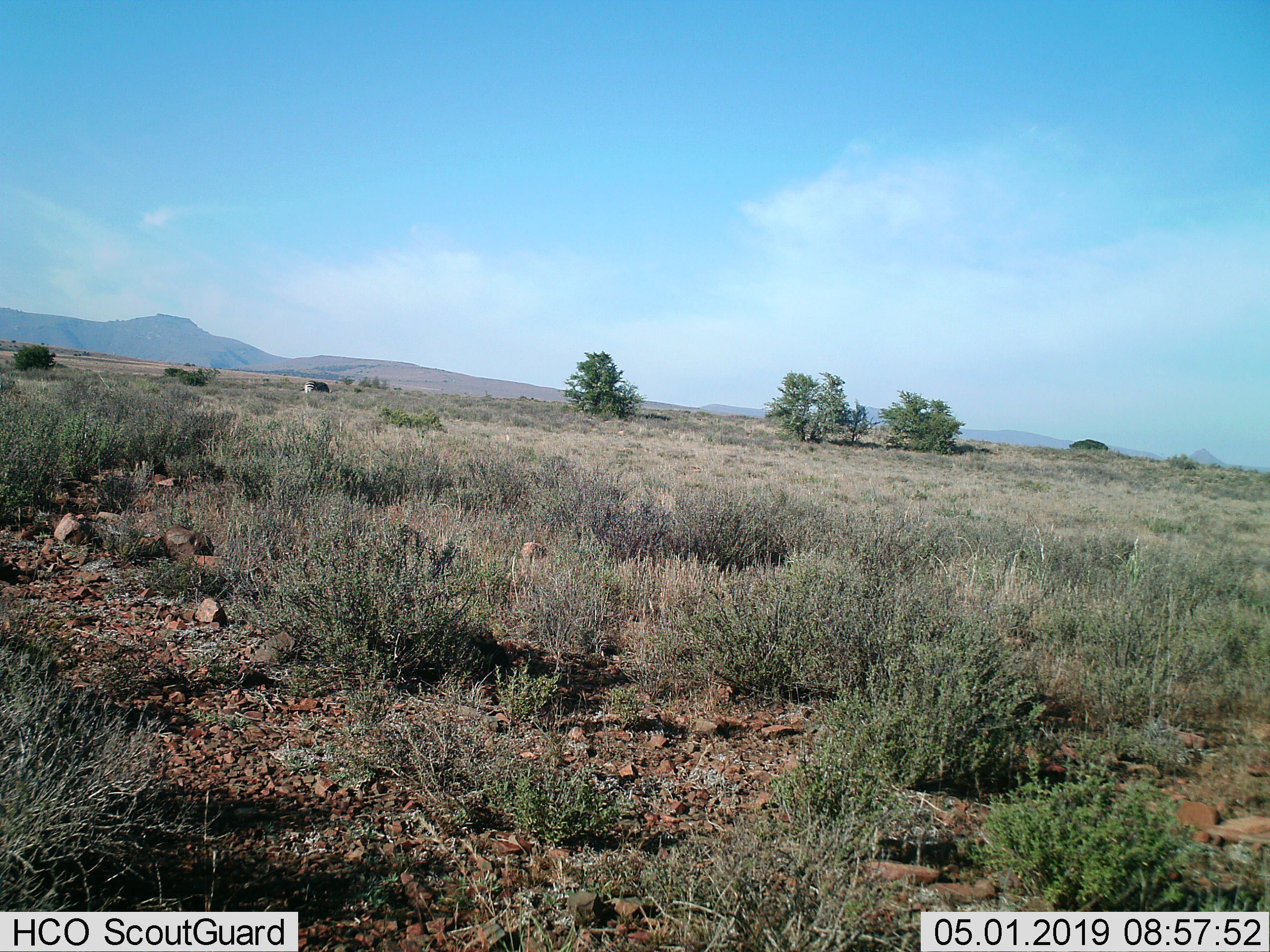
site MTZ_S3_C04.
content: unidentified animal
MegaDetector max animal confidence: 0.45